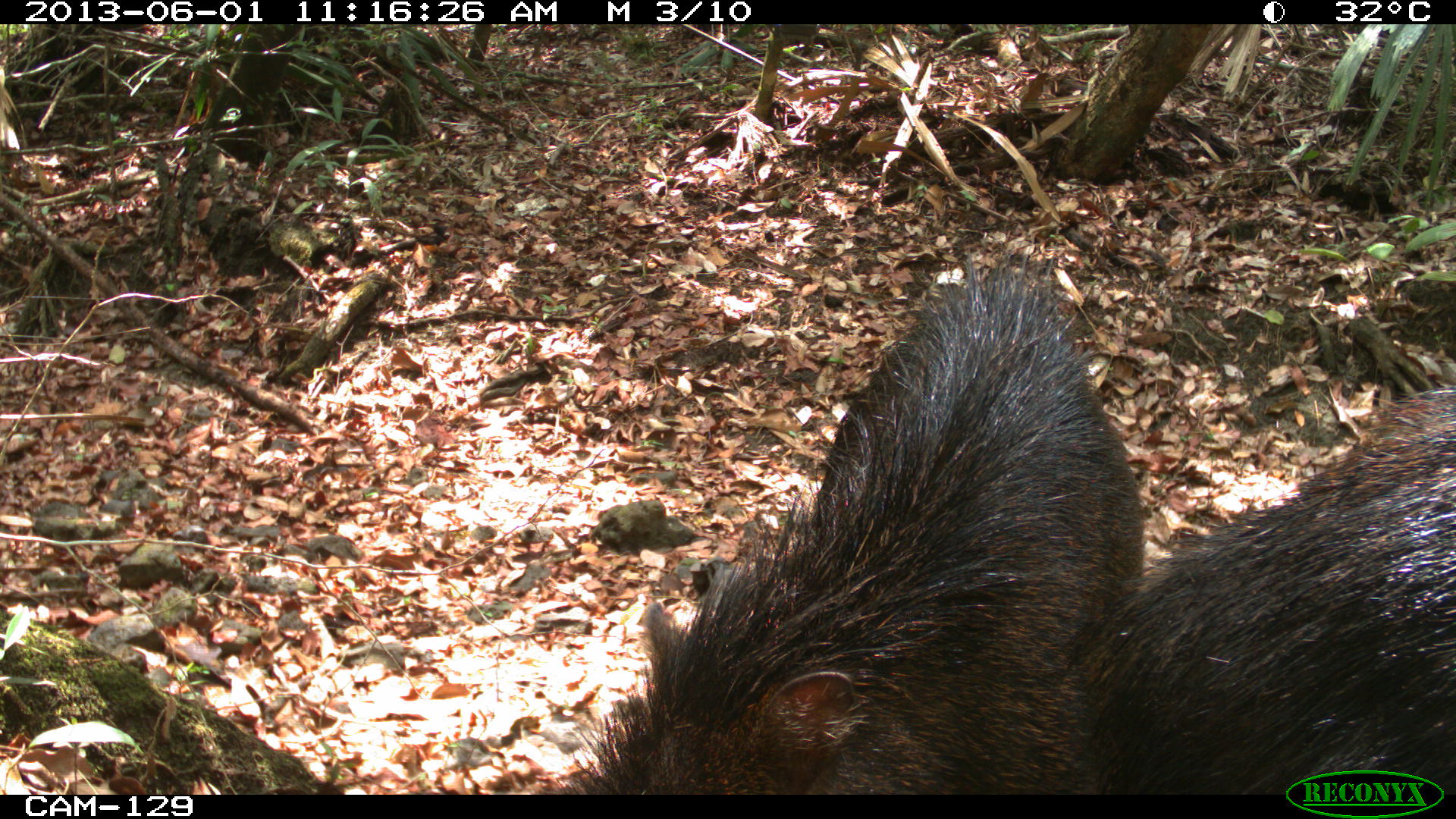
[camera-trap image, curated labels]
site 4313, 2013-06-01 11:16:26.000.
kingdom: Animalia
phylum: Chordata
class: Mammalia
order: Artiodactyla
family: Tayassuidae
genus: Tayassu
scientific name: Tayassu pecari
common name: white-lipped peccary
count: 6